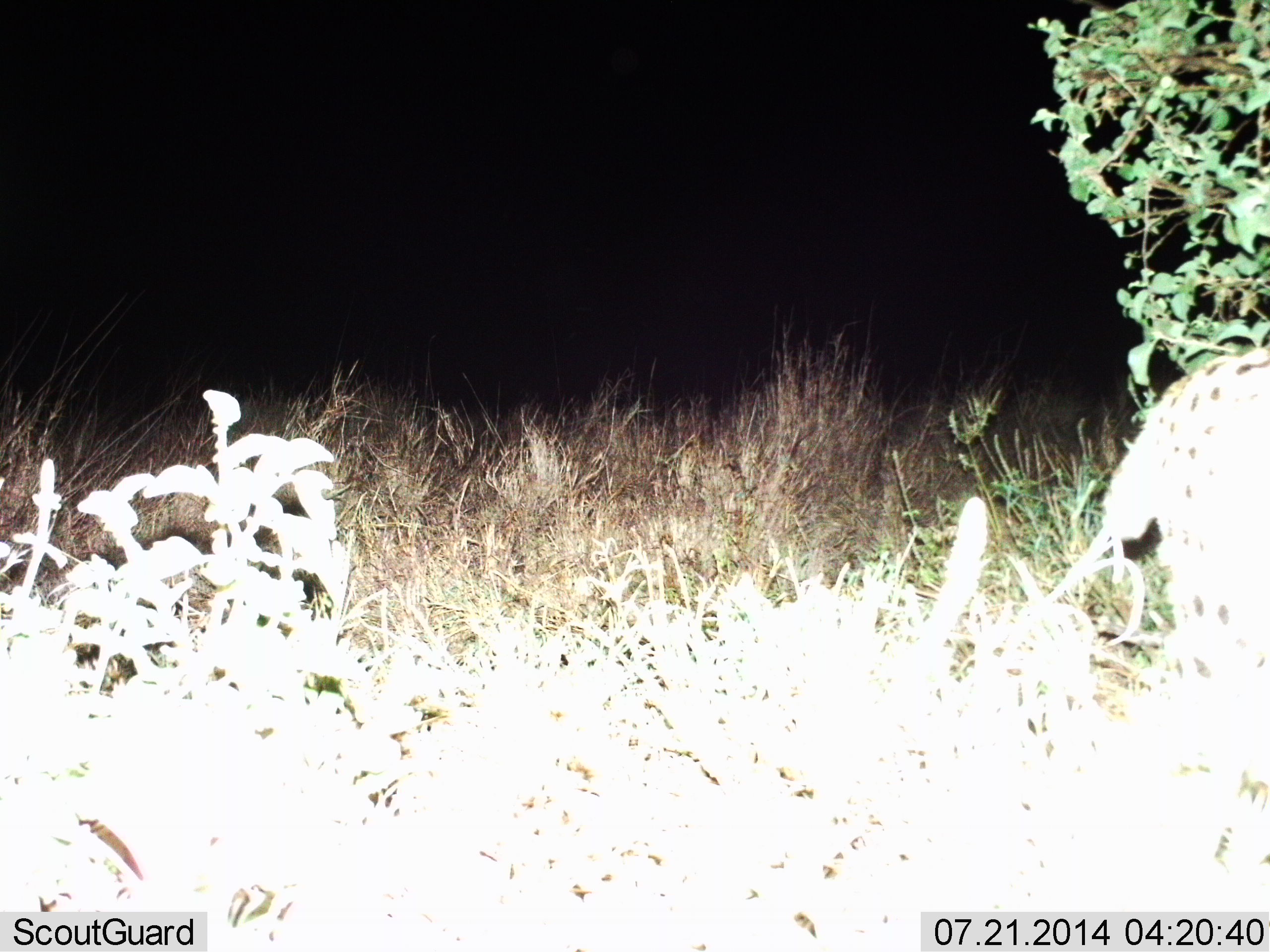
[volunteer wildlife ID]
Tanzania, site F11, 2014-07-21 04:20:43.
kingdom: Animalia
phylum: Chordata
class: Mammalia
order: Carnivora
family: Felidae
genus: Leptailurus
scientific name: Leptailurus serval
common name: serval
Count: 1.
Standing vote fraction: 17%.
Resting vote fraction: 0%.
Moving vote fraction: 83%.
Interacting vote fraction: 0%.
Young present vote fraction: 0%.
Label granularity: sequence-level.